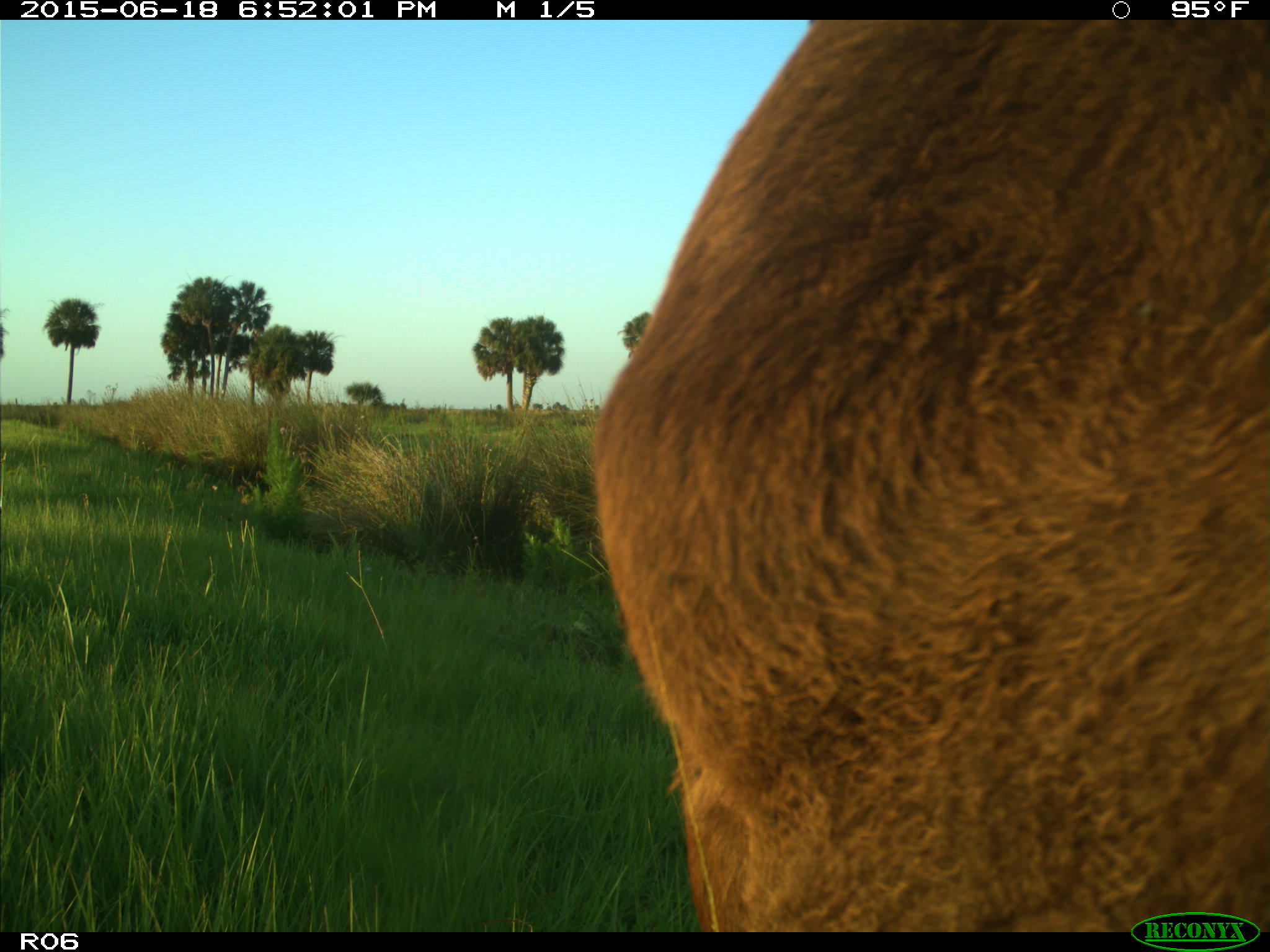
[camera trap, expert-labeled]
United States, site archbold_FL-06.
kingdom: Animalia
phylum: Chordata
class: Mammalia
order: Artiodactyla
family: Bovidae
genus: Bos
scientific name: Bos taurus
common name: domestic cow